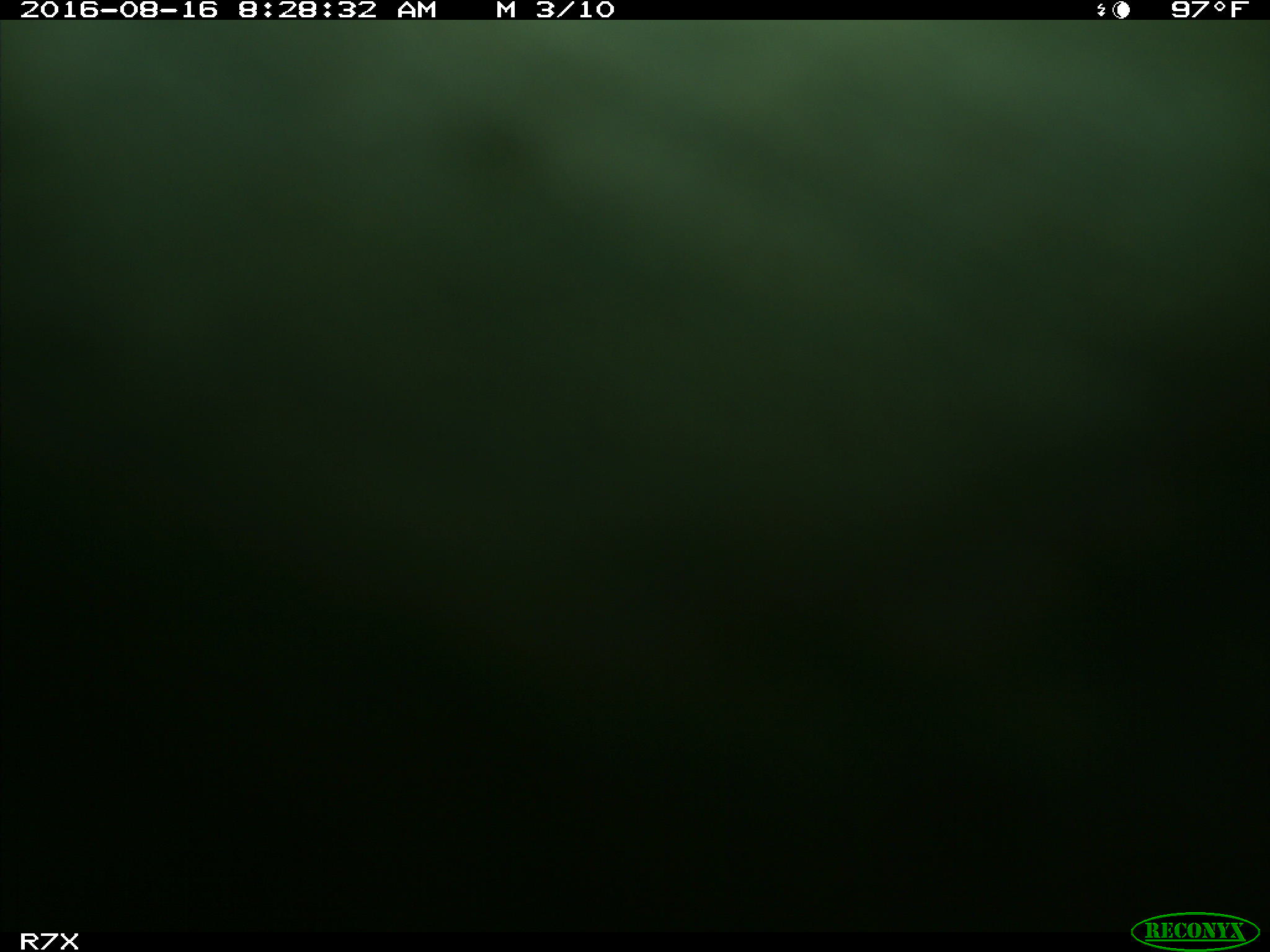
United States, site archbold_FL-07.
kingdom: Animalia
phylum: Chordata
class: Mammalia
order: Artiodactyla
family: Bovidae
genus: Bos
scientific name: Bos taurus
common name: domestic cow